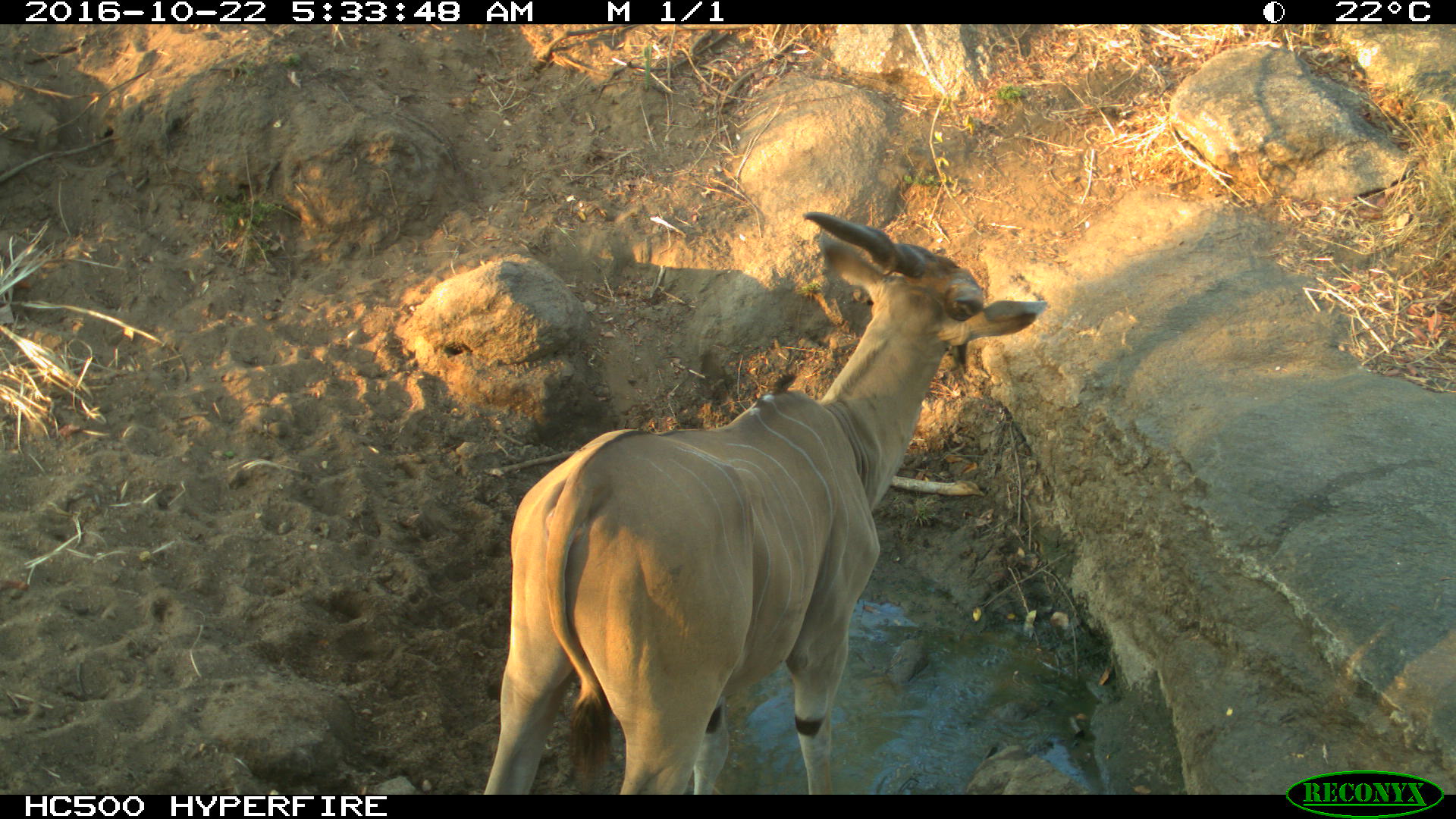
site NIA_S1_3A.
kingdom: Animalia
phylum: Chordata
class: Mammalia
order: Artiodactyla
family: Bovidae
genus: Tragelaphus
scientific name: Tragelaphus oryx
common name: eland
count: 1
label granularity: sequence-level